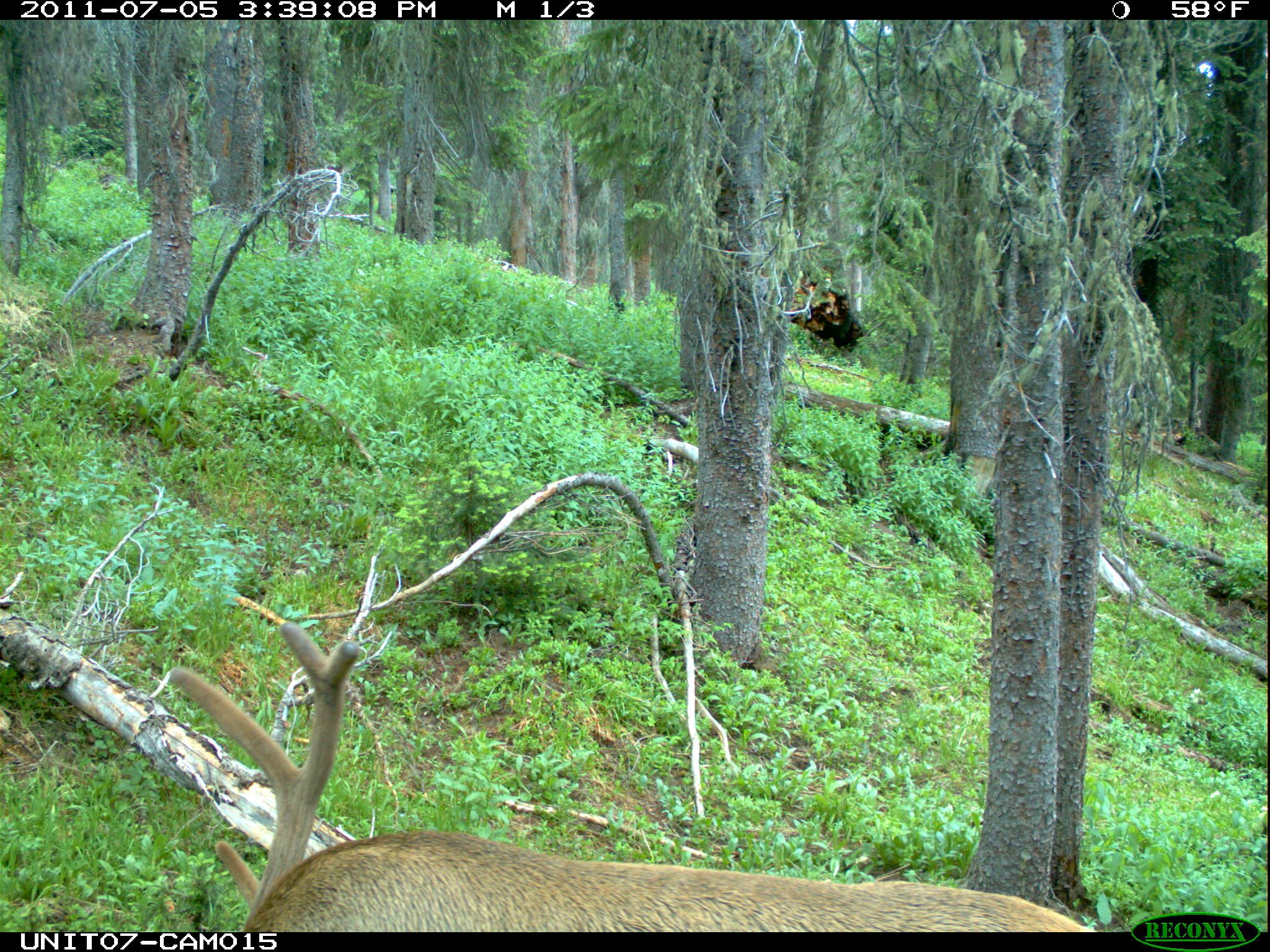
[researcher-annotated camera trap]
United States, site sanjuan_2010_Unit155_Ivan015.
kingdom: Animalia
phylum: Chordata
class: Mammalia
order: Artiodactyla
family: Cervidae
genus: Cervus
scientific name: Cervus elaphus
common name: red deer